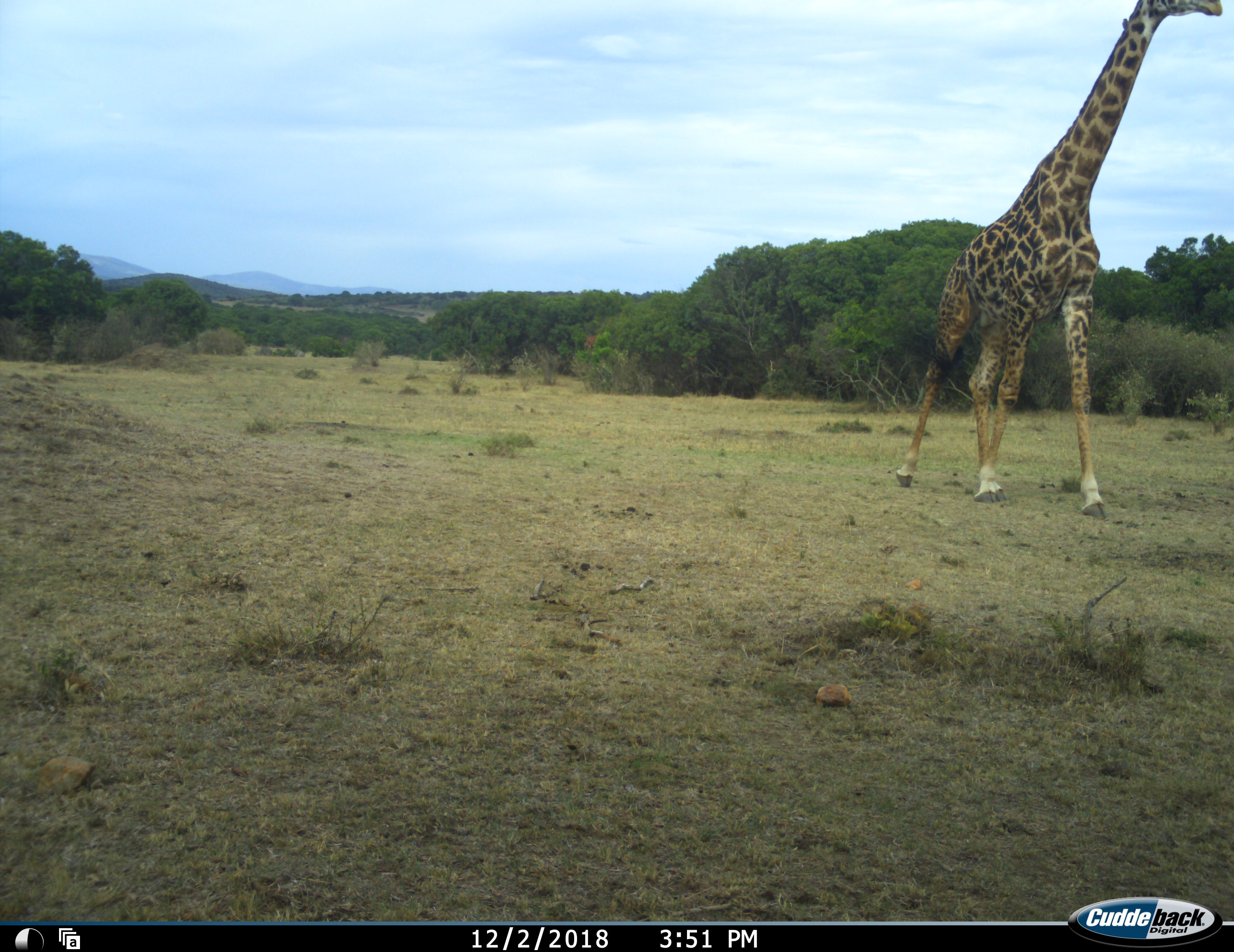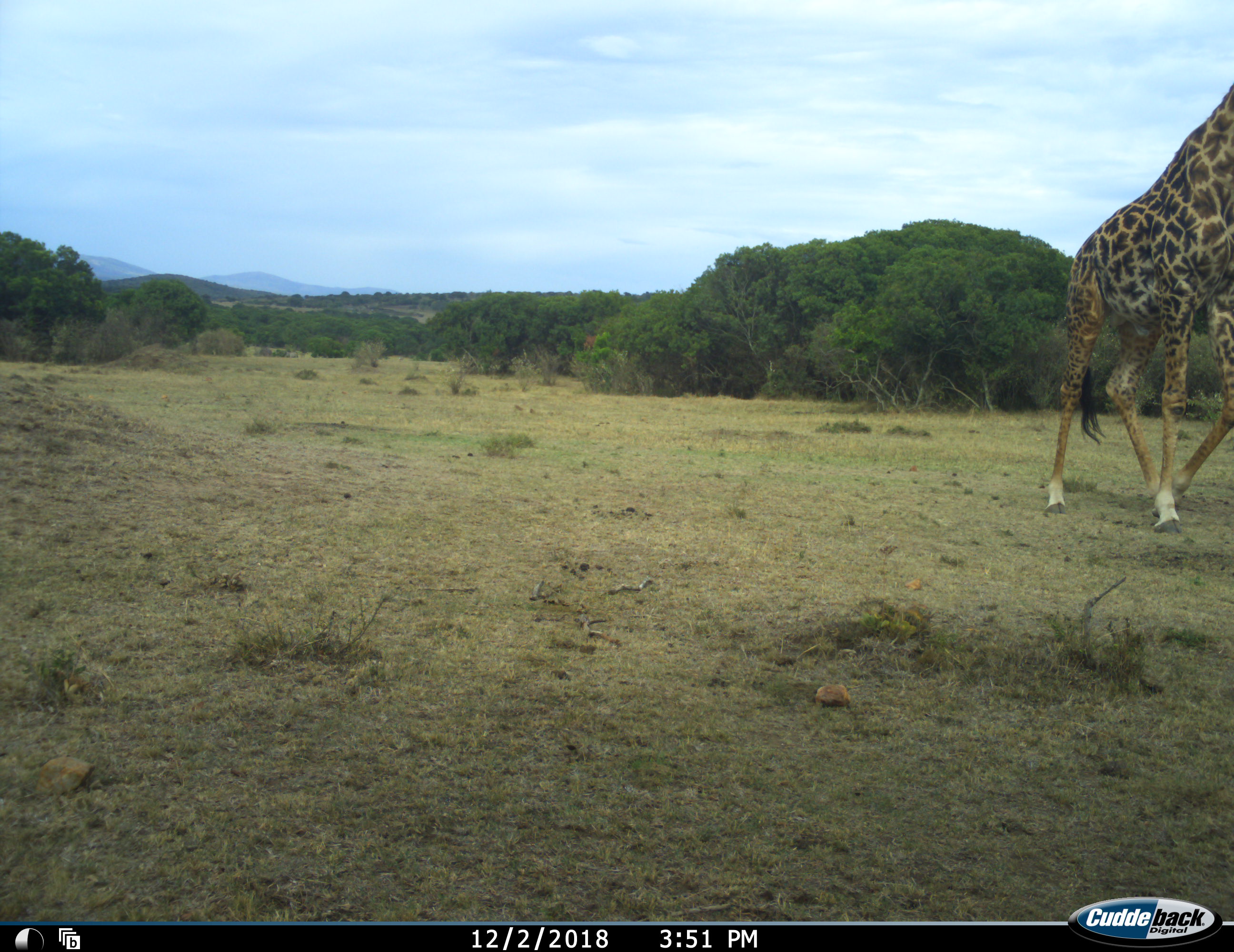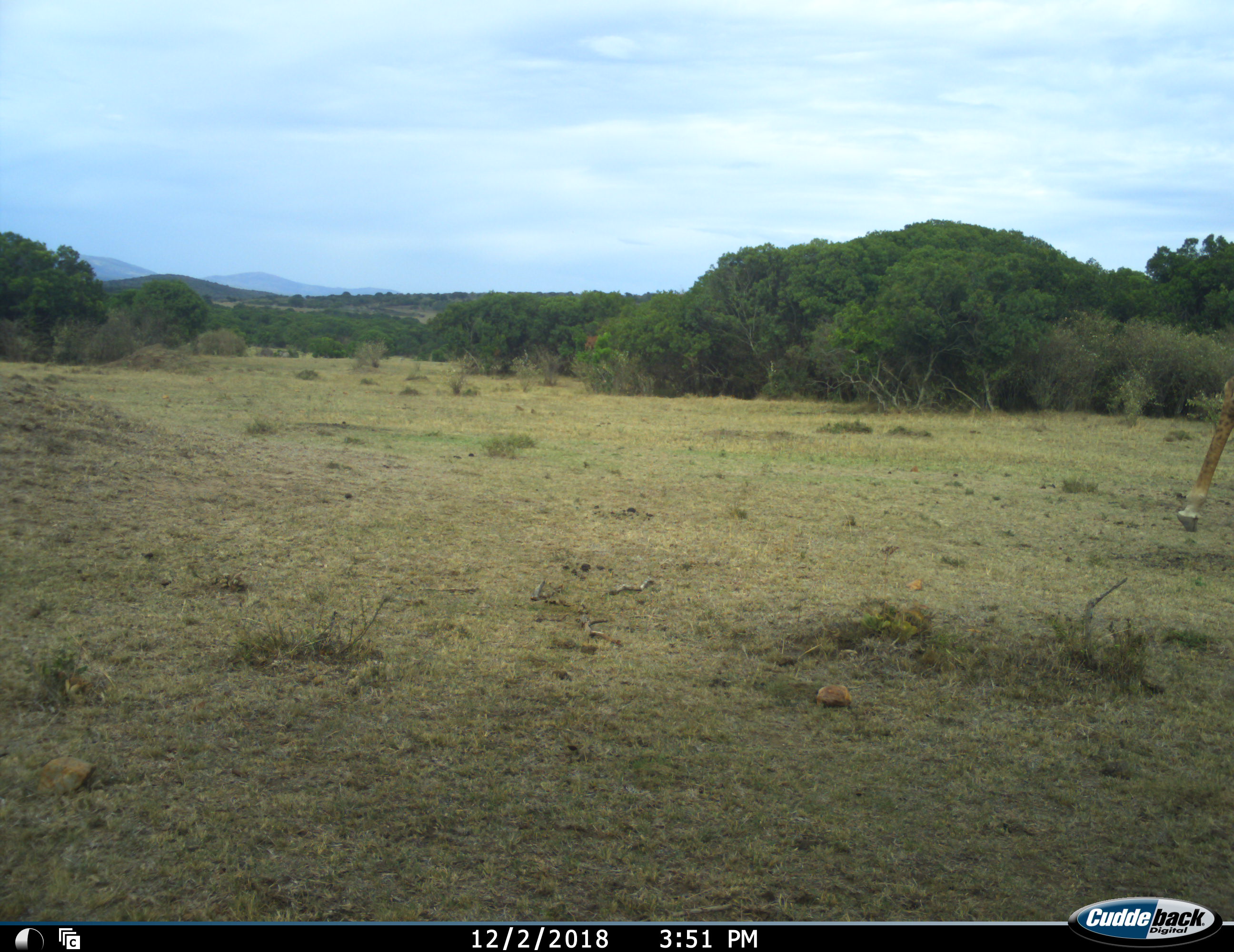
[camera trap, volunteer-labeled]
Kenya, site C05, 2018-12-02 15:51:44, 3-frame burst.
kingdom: Animalia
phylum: Chordata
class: Mammalia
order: Artiodactyla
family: Giraffidae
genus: Giraffa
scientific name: Giraffa camelopardalis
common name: giraffe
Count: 1.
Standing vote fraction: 0%.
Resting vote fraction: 0%.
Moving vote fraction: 100%.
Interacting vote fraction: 0%.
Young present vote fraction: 0%.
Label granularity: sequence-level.